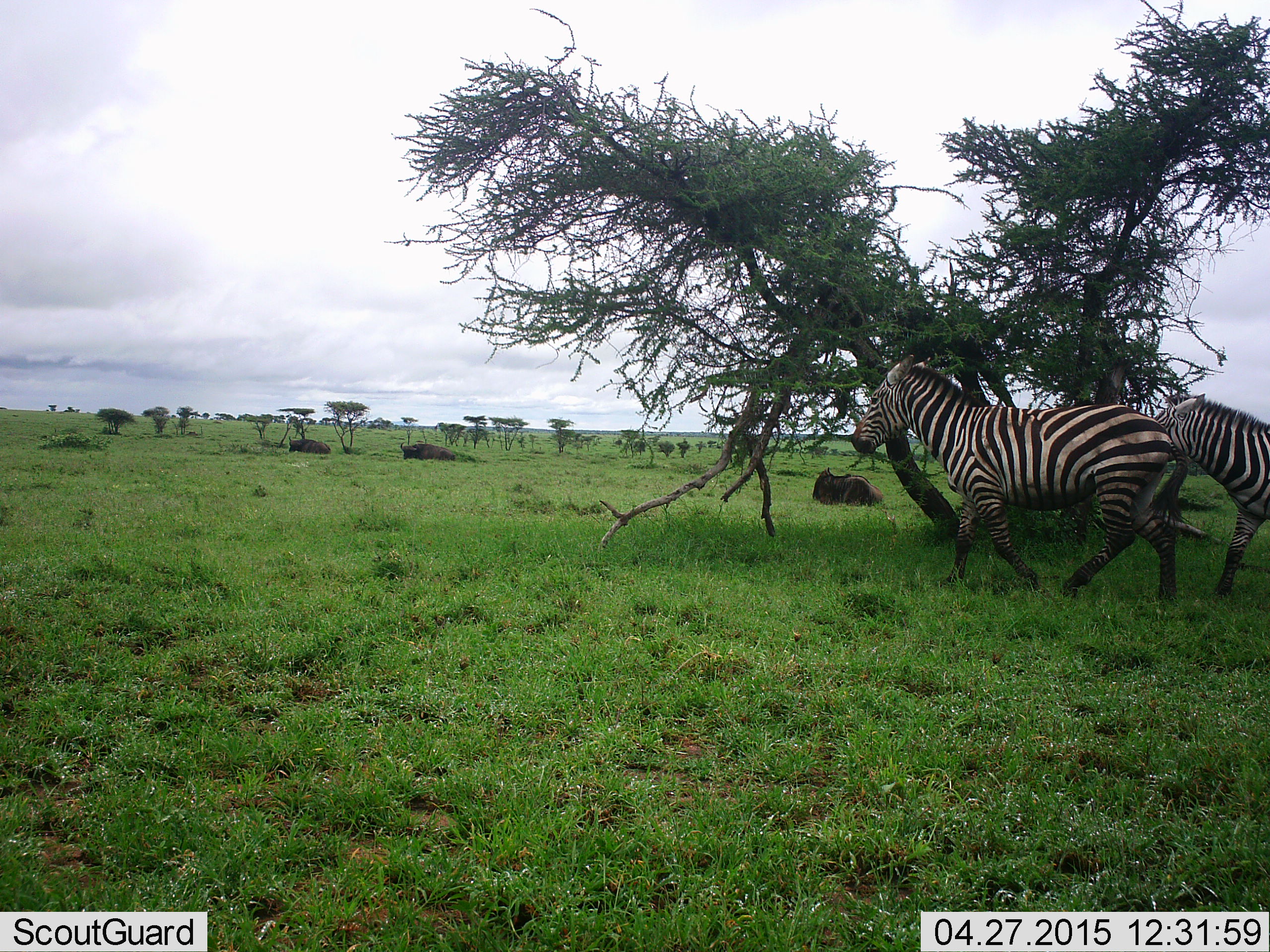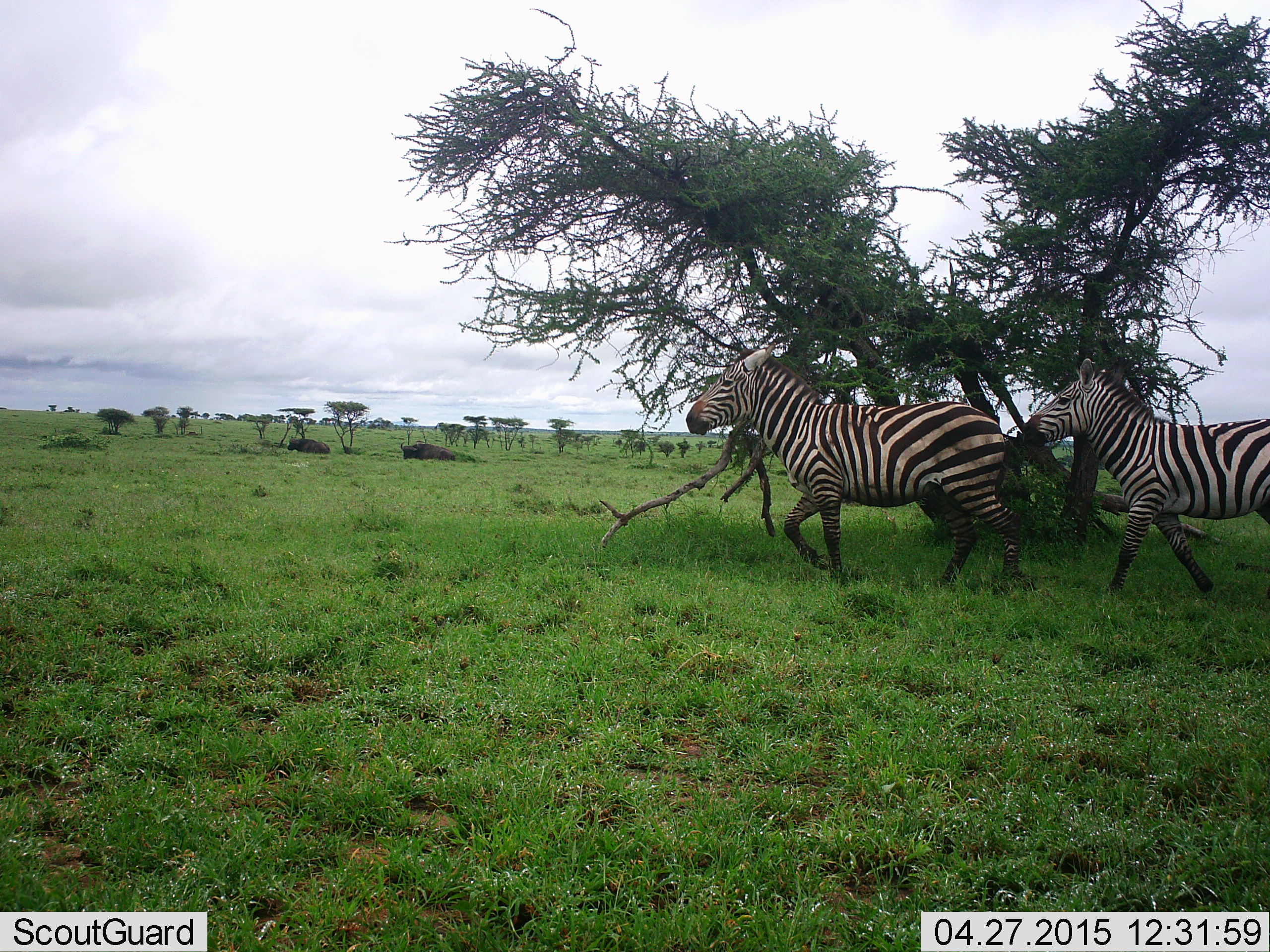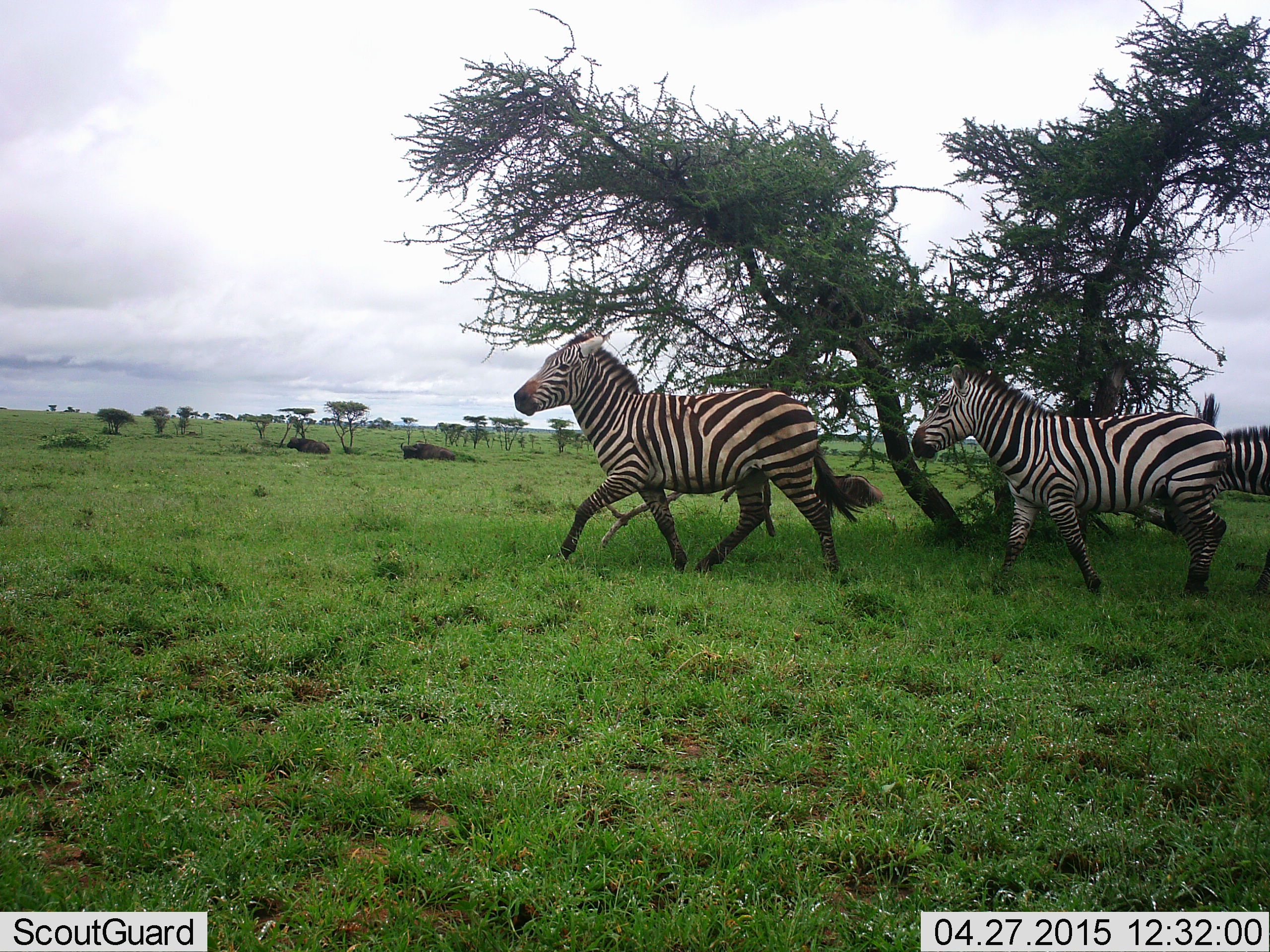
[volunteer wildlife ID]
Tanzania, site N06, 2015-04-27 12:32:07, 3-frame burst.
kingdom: Animalia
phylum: Chordata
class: Mammalia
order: Perissodactyla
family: Equidae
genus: Equus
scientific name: Equus quagga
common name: plains zebra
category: zebra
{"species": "zebra (plains zebra) (Equus quagga)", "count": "3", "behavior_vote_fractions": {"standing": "0%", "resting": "0%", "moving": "100%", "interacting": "0%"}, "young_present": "0%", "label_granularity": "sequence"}